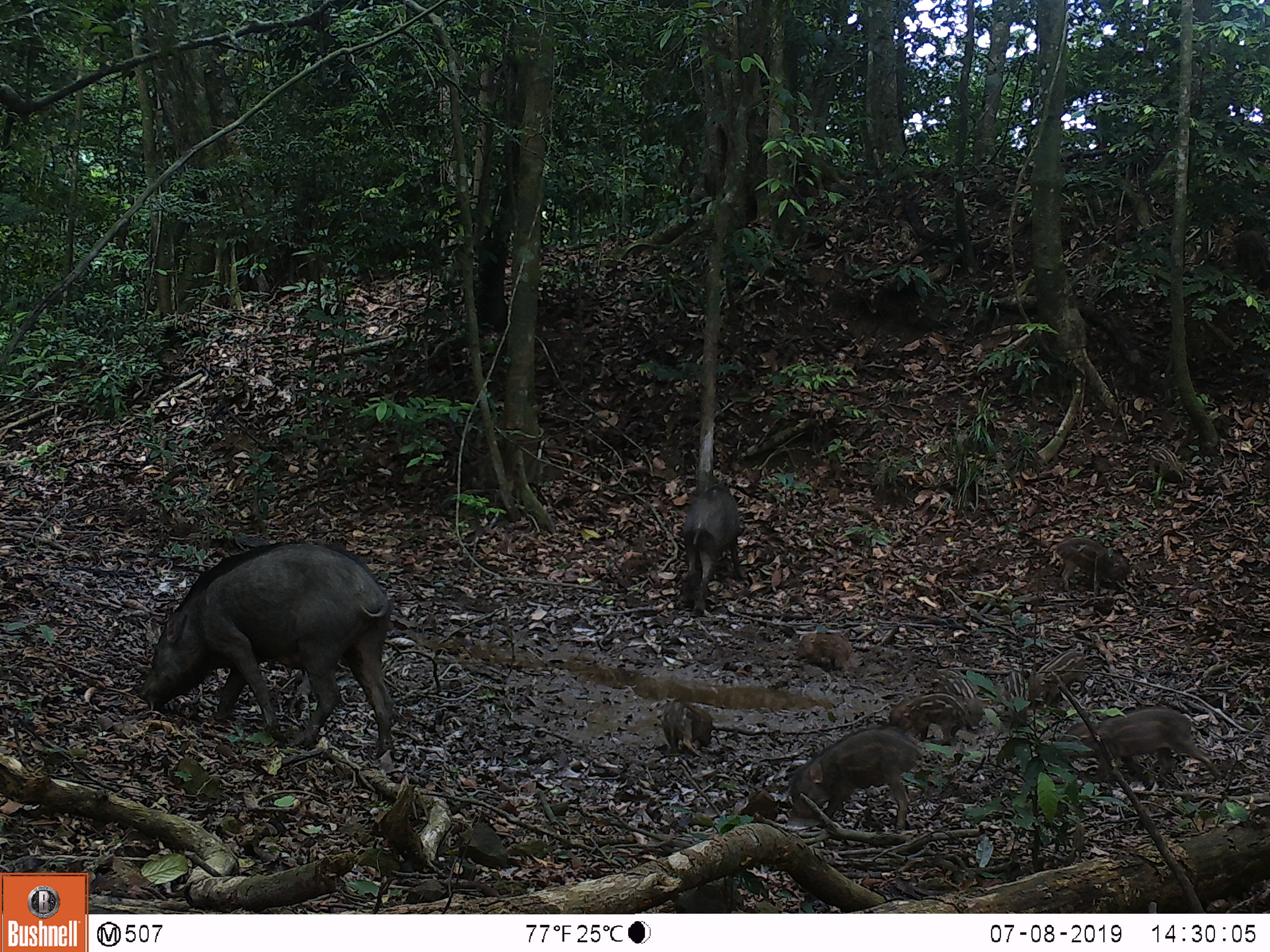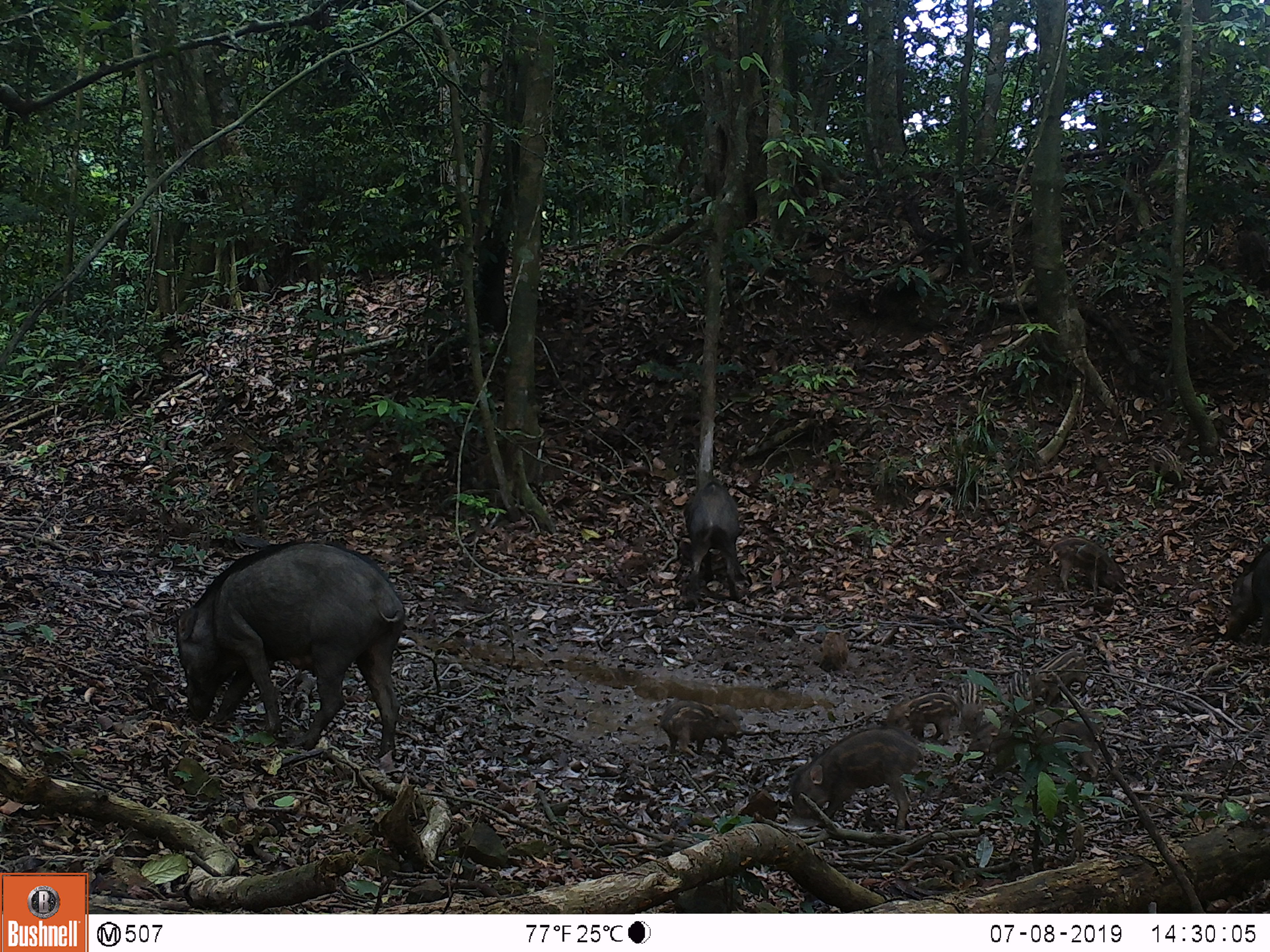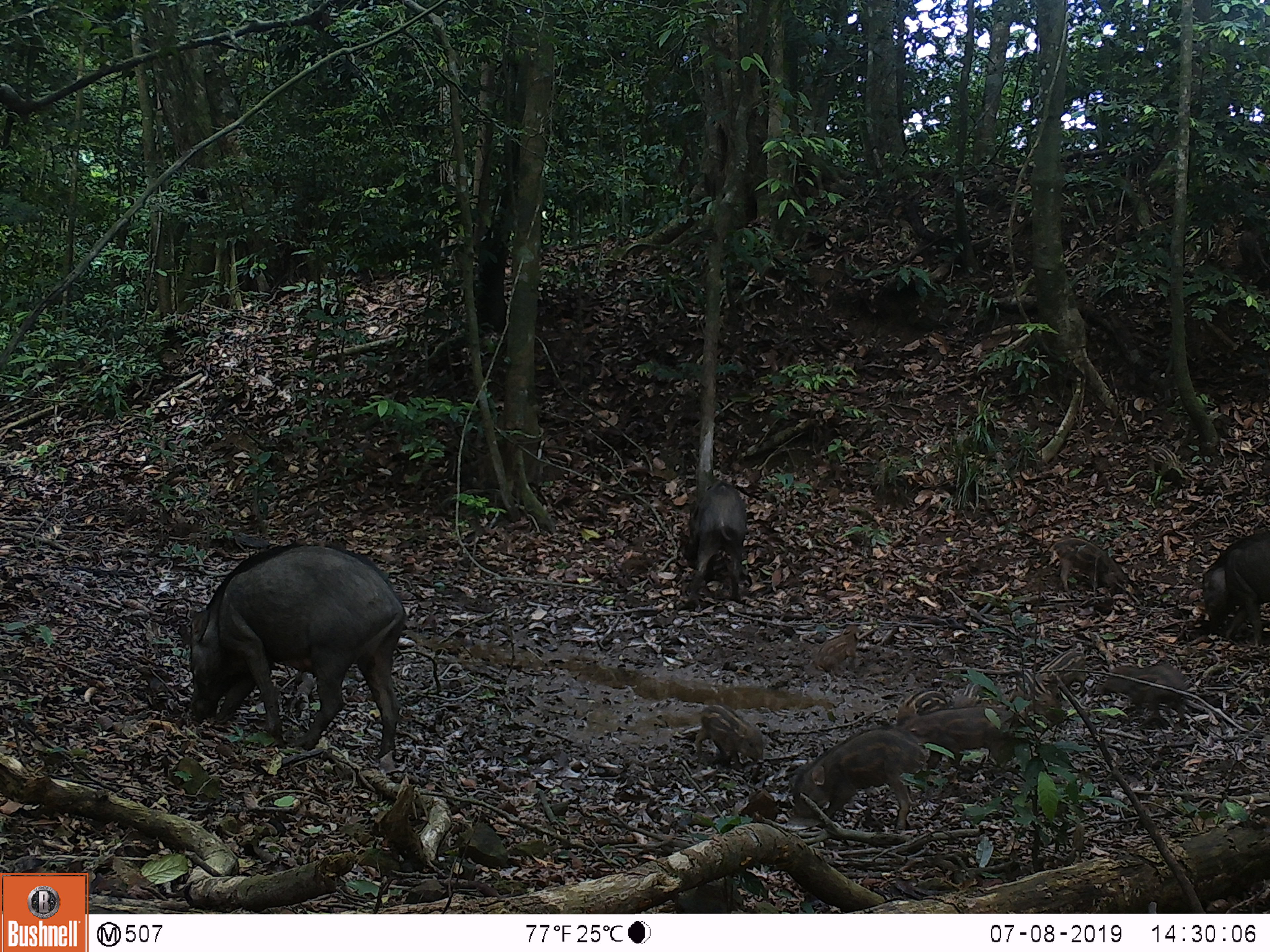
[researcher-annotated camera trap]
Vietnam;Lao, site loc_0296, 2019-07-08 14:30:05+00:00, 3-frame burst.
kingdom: Animalia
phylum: Chordata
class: Mammalia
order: Artiodactyla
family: Suidae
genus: Sus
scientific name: Sus scrofa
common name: eurasian wild pig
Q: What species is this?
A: Eurasian wild pig (Sus scrofa).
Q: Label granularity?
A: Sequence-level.